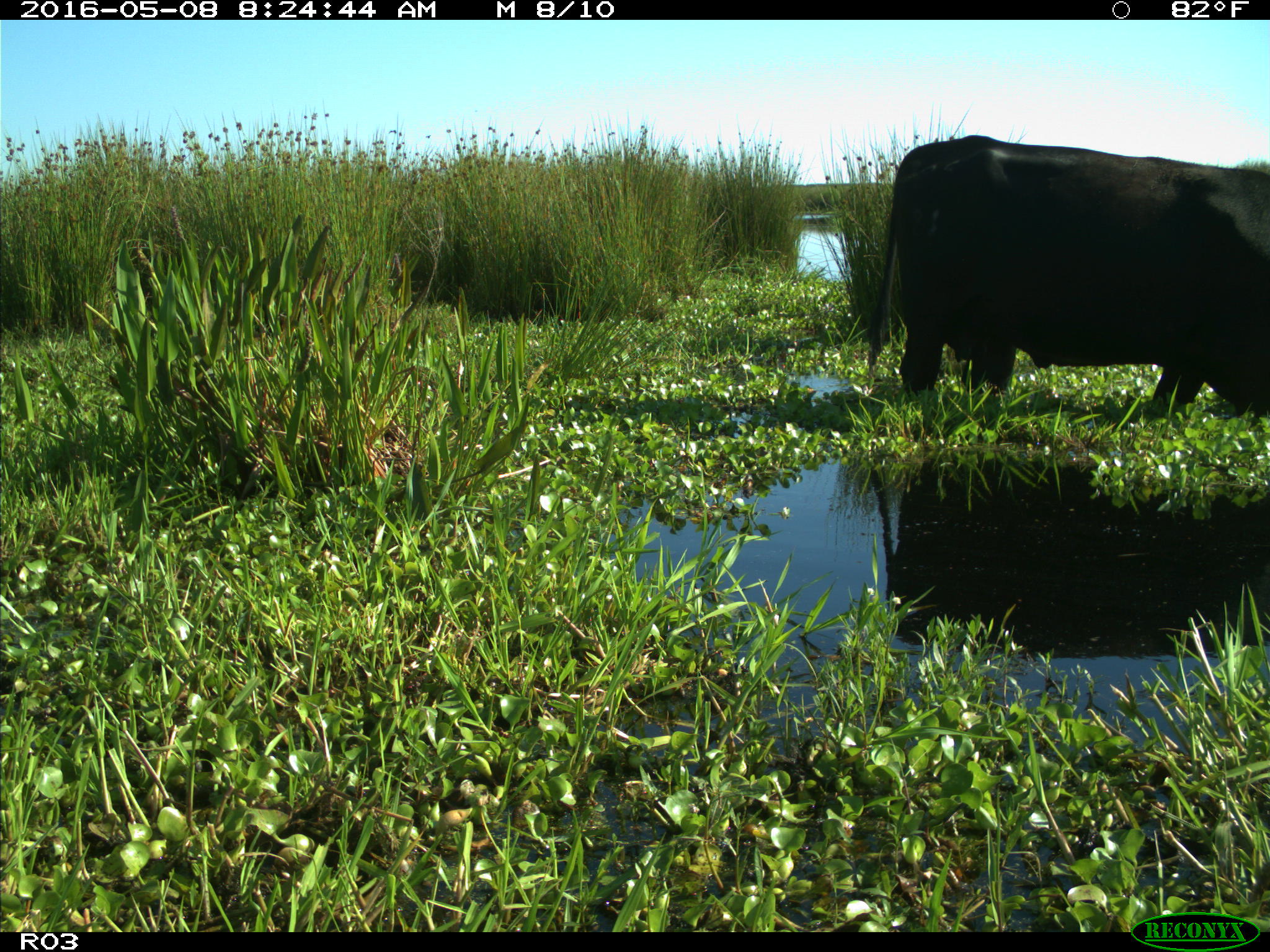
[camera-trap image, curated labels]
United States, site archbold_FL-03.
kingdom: Animalia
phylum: Chordata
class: Mammalia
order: Artiodactyla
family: Bovidae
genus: Bos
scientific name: Bos taurus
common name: domestic cow